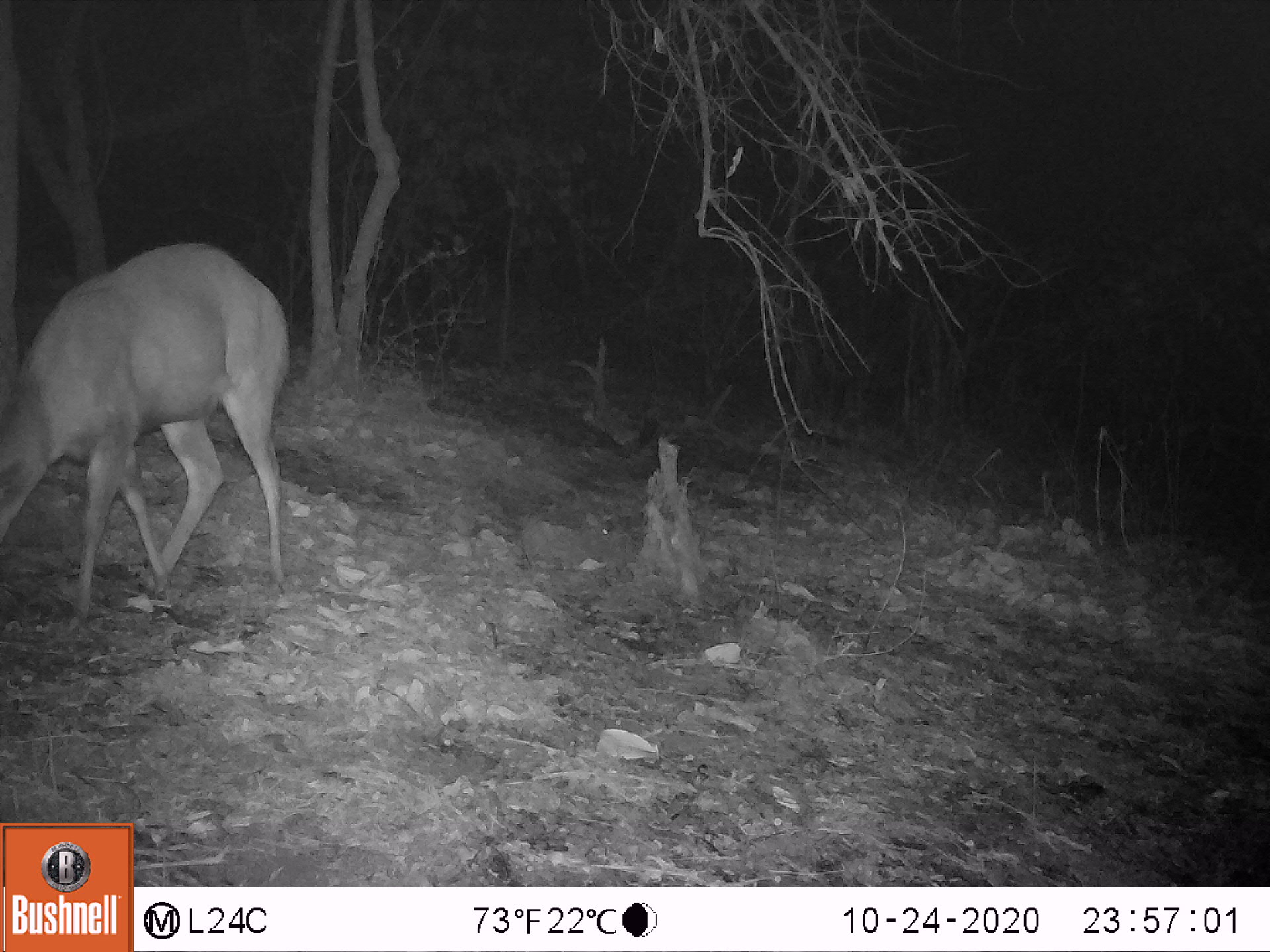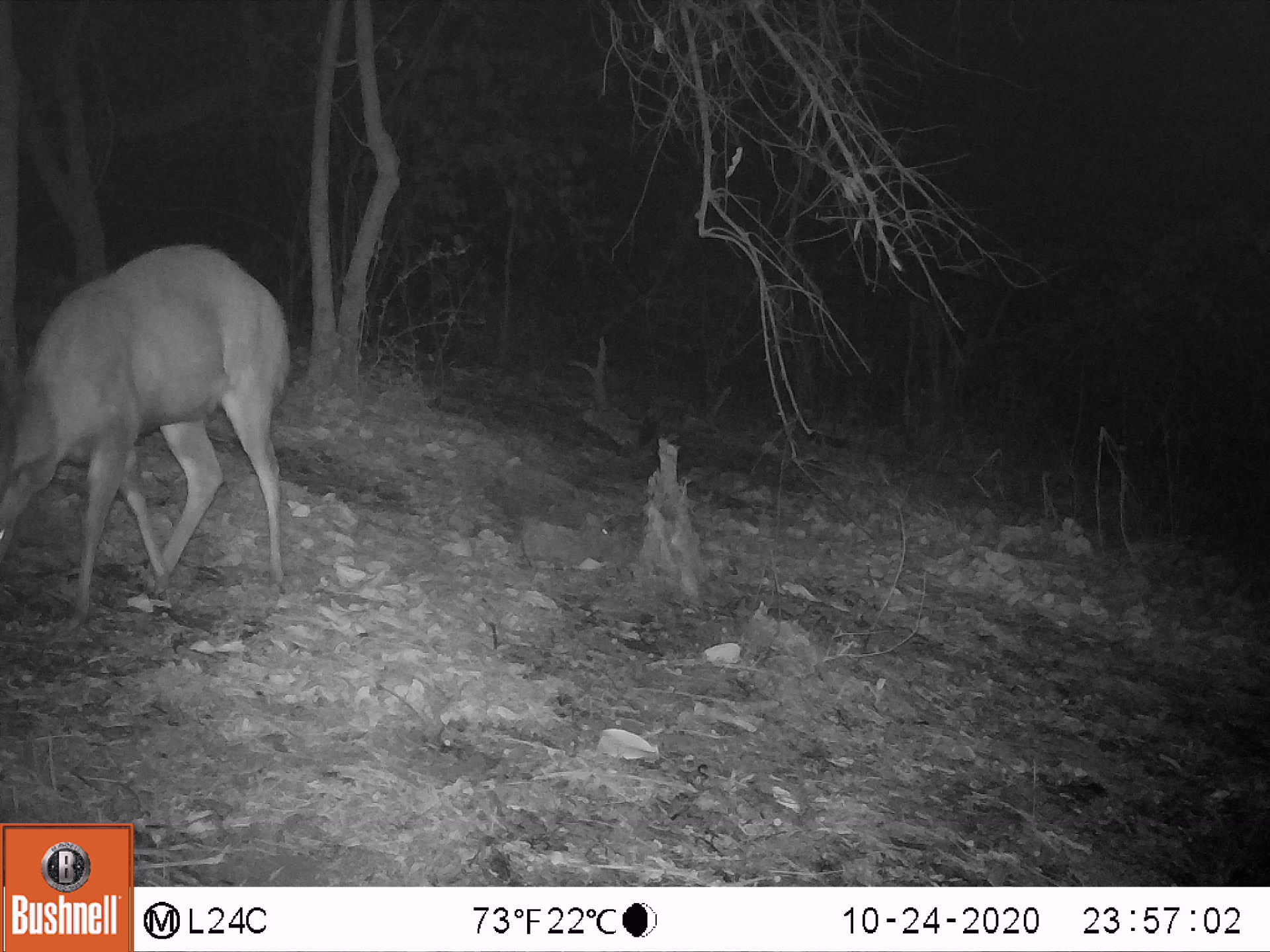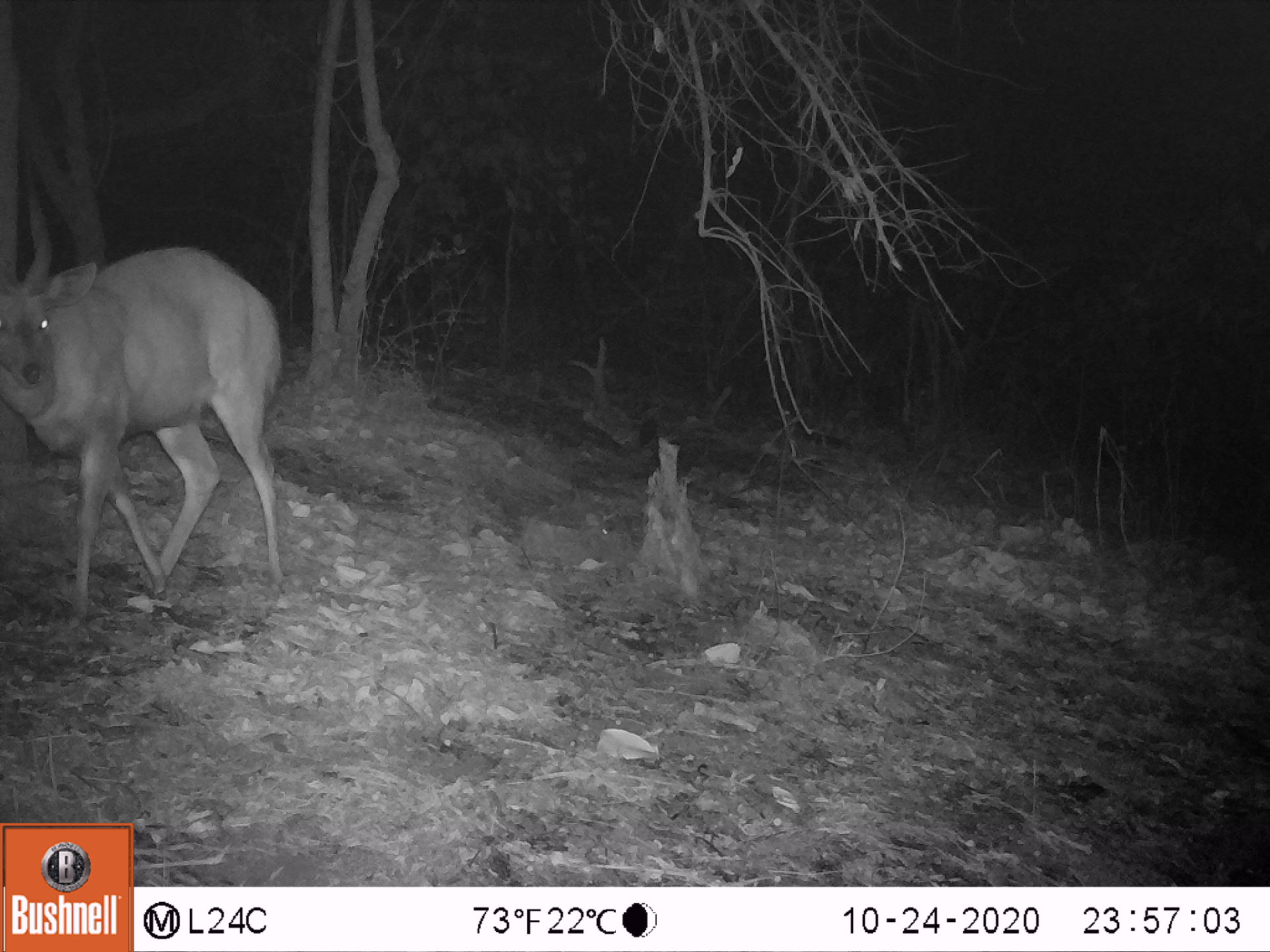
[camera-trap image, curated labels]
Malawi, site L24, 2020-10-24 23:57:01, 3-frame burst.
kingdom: Animalia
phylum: Chordata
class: Mammalia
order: Artiodactyla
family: Bovidae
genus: Tragelaphus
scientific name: Tragelaphus sylvaticus sylvaticus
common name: cape bushbuck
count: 1